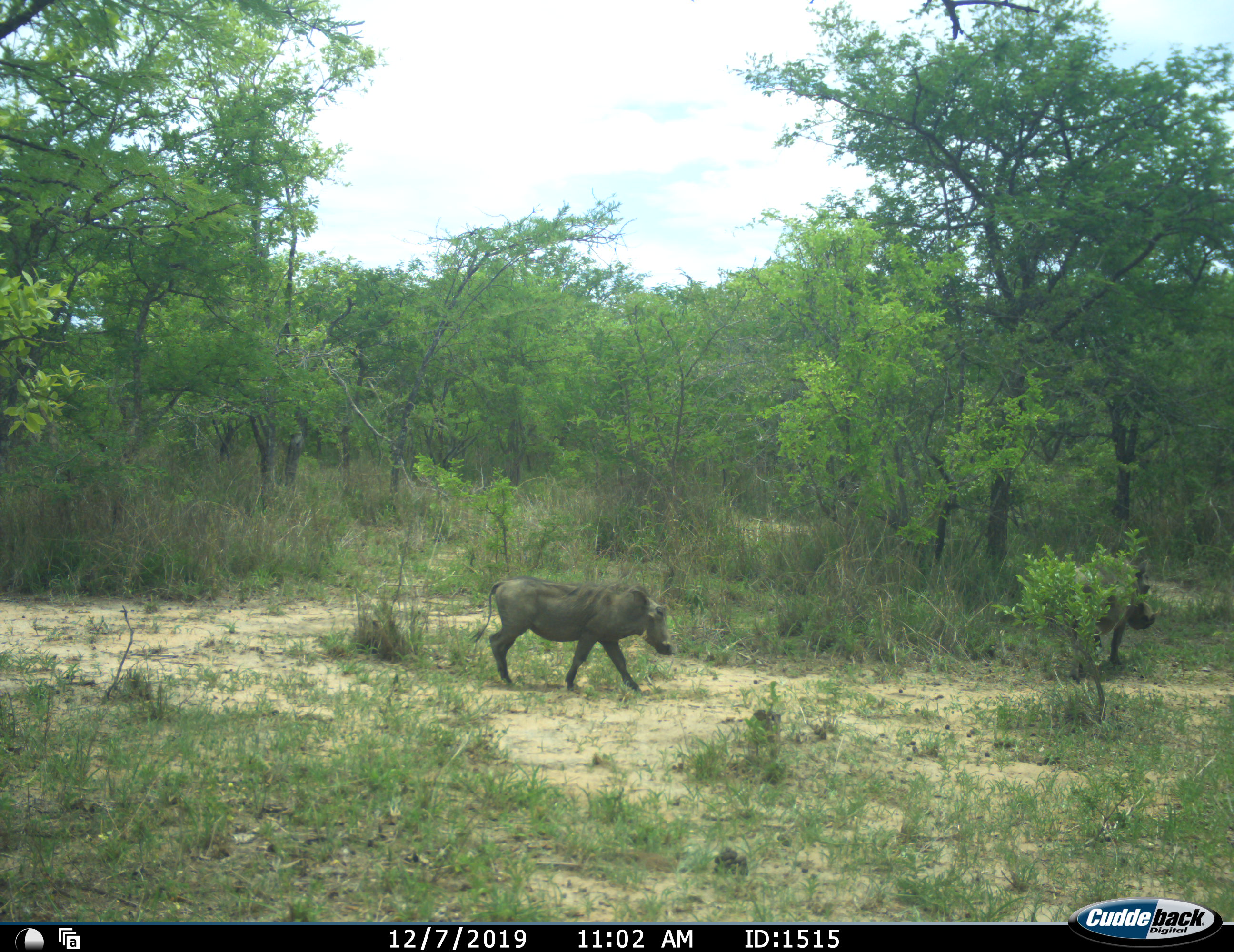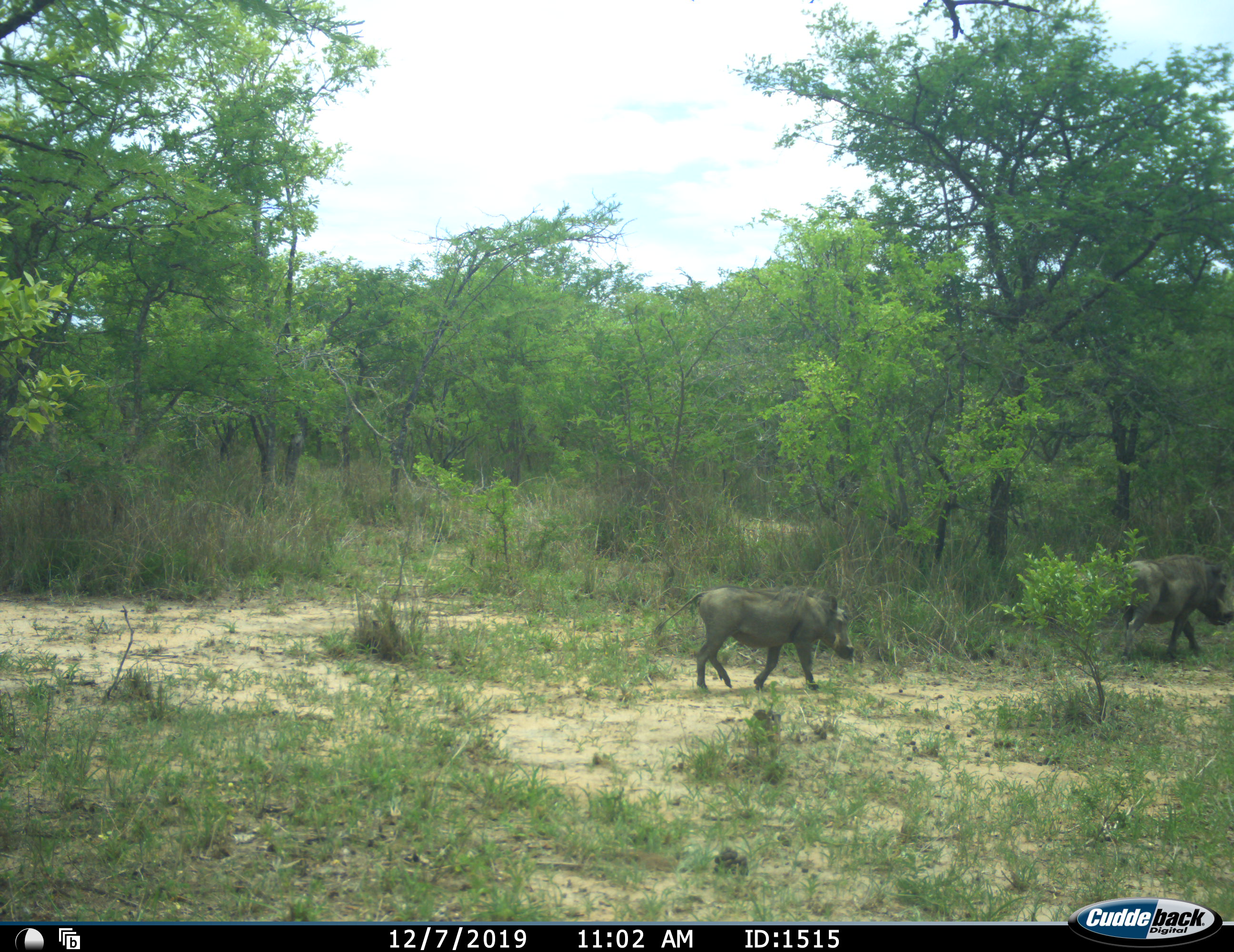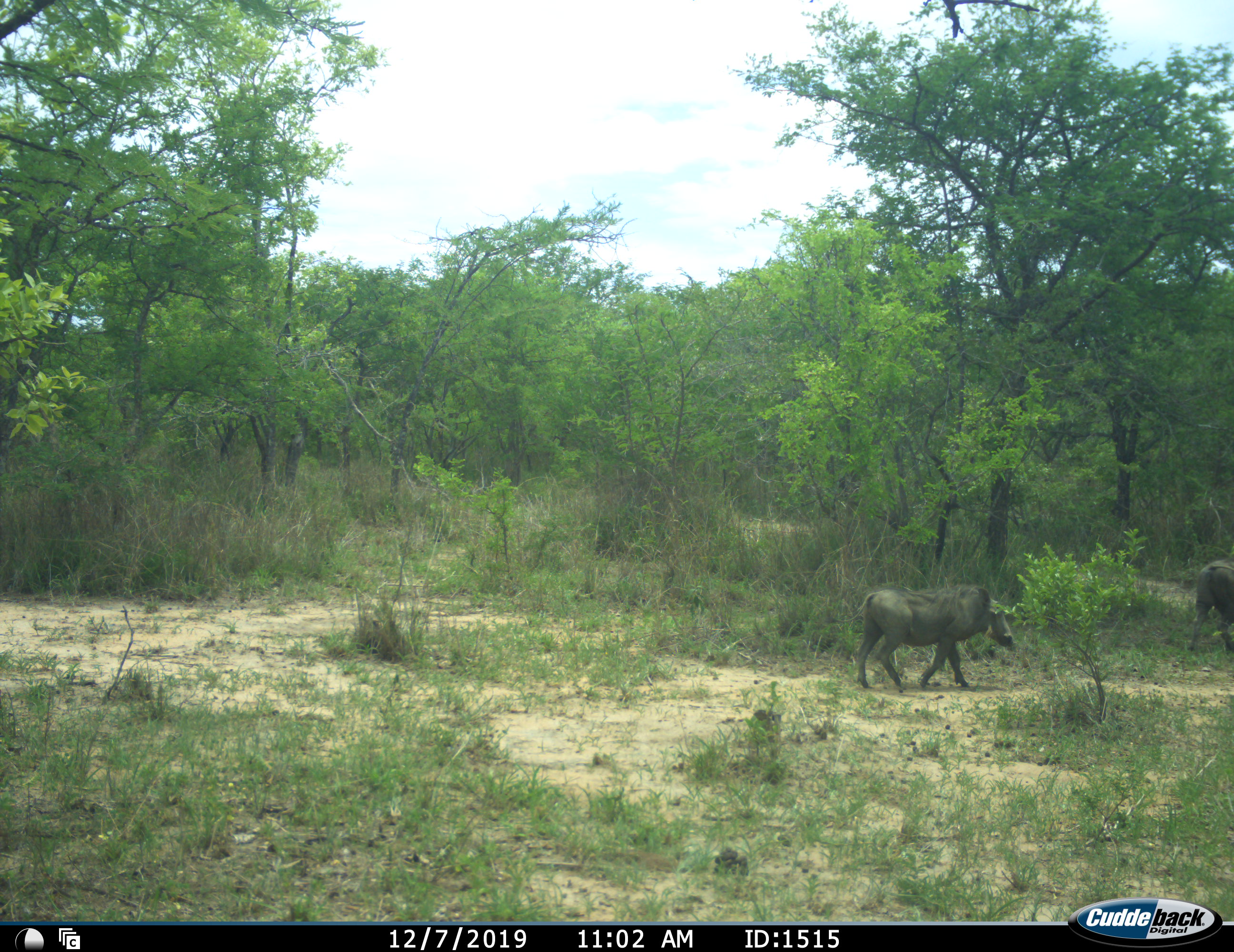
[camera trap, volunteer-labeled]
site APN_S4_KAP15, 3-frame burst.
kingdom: Animalia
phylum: Chordata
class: Mammalia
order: Artiodactyla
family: Suidae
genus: Phacochoerus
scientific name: Phacochoerus africanus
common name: warthog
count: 2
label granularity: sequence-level